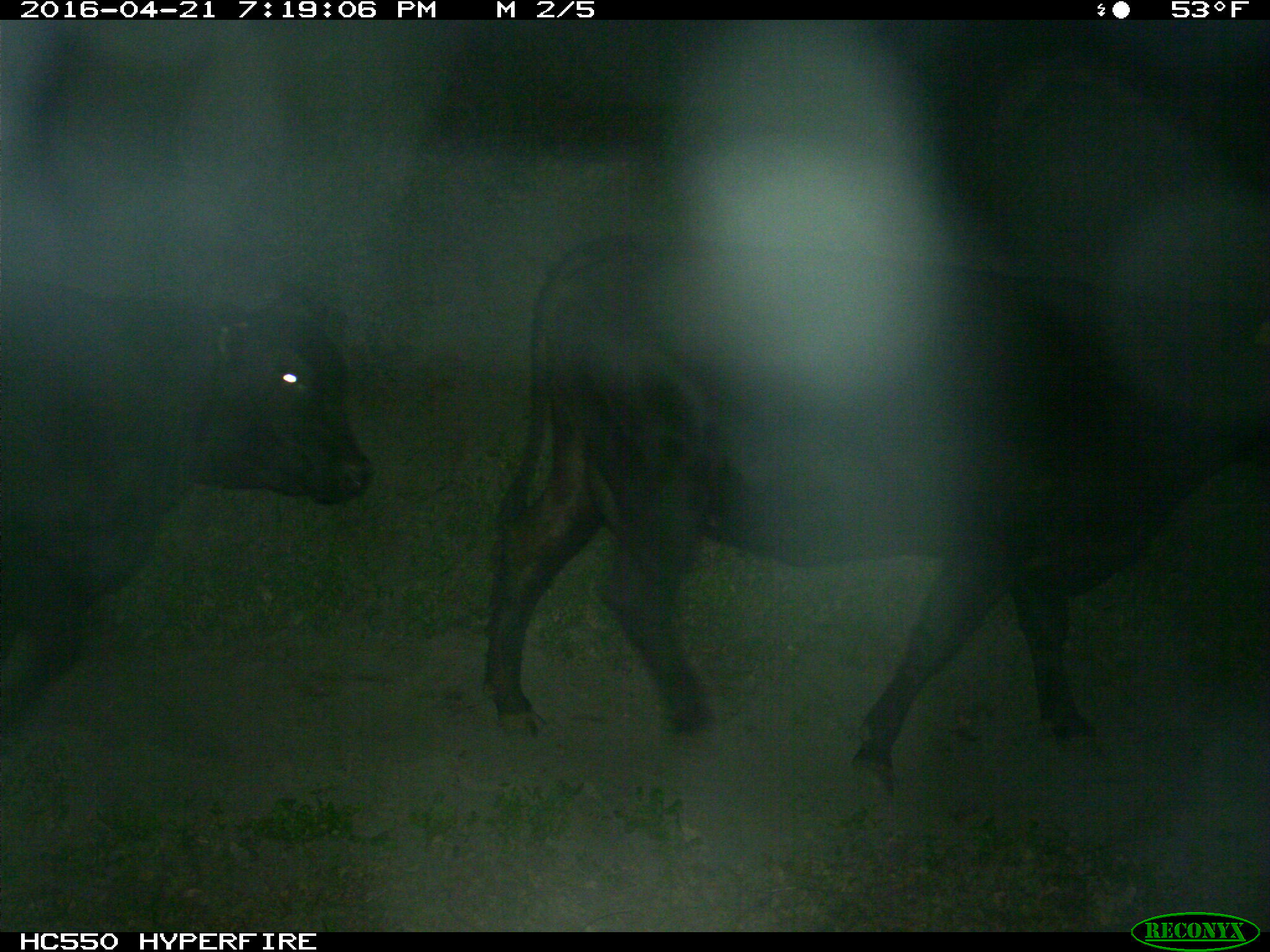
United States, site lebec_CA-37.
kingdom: Animalia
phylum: Chordata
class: Mammalia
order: Artiodactyla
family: Bovidae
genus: Bos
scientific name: Bos taurus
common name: domestic cow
Bos taurus (domestic cow).